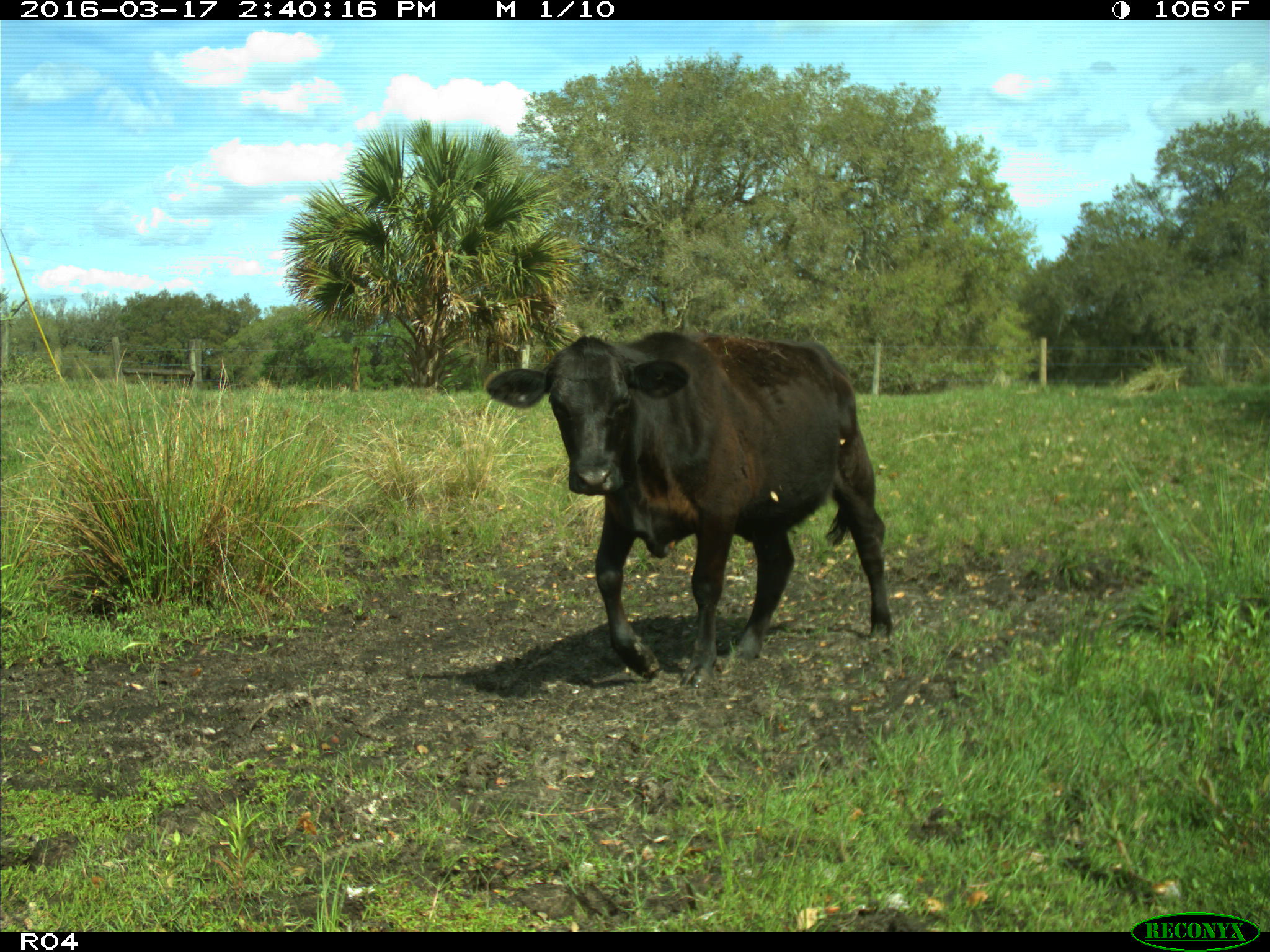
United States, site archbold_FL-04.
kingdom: Animalia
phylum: Chordata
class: Mammalia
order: Artiodactyla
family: Bovidae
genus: Bos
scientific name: Bos taurus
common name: domestic cow